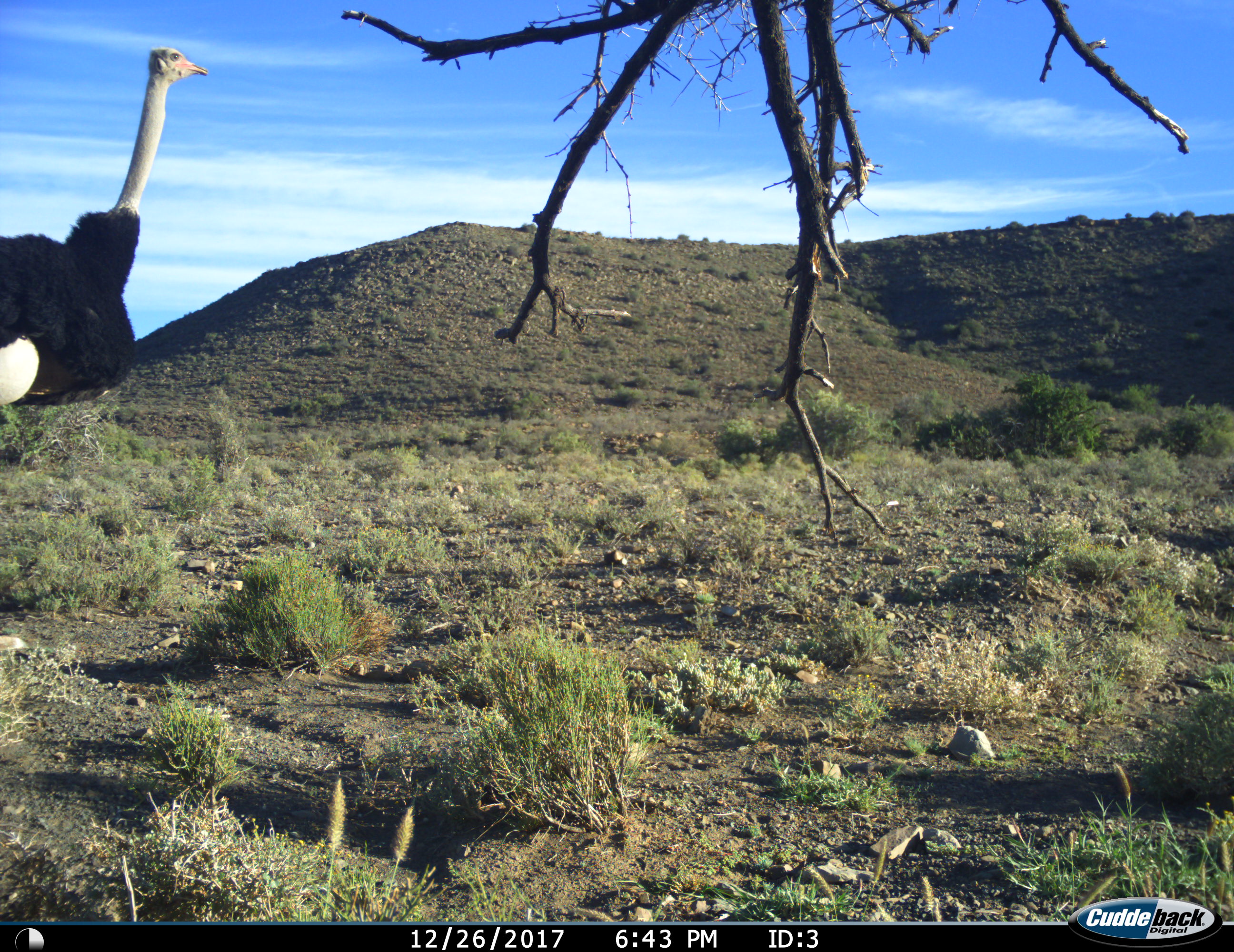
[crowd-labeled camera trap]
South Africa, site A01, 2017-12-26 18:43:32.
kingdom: Animalia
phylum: Chordata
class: Aves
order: Struthioniformes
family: Struthionidae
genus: Struthio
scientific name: Struthio camelus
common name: ostrich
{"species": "ostrich (Struthio camelus)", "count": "1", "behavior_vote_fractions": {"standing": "80%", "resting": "0%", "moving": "20%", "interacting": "0%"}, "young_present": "0%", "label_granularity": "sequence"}